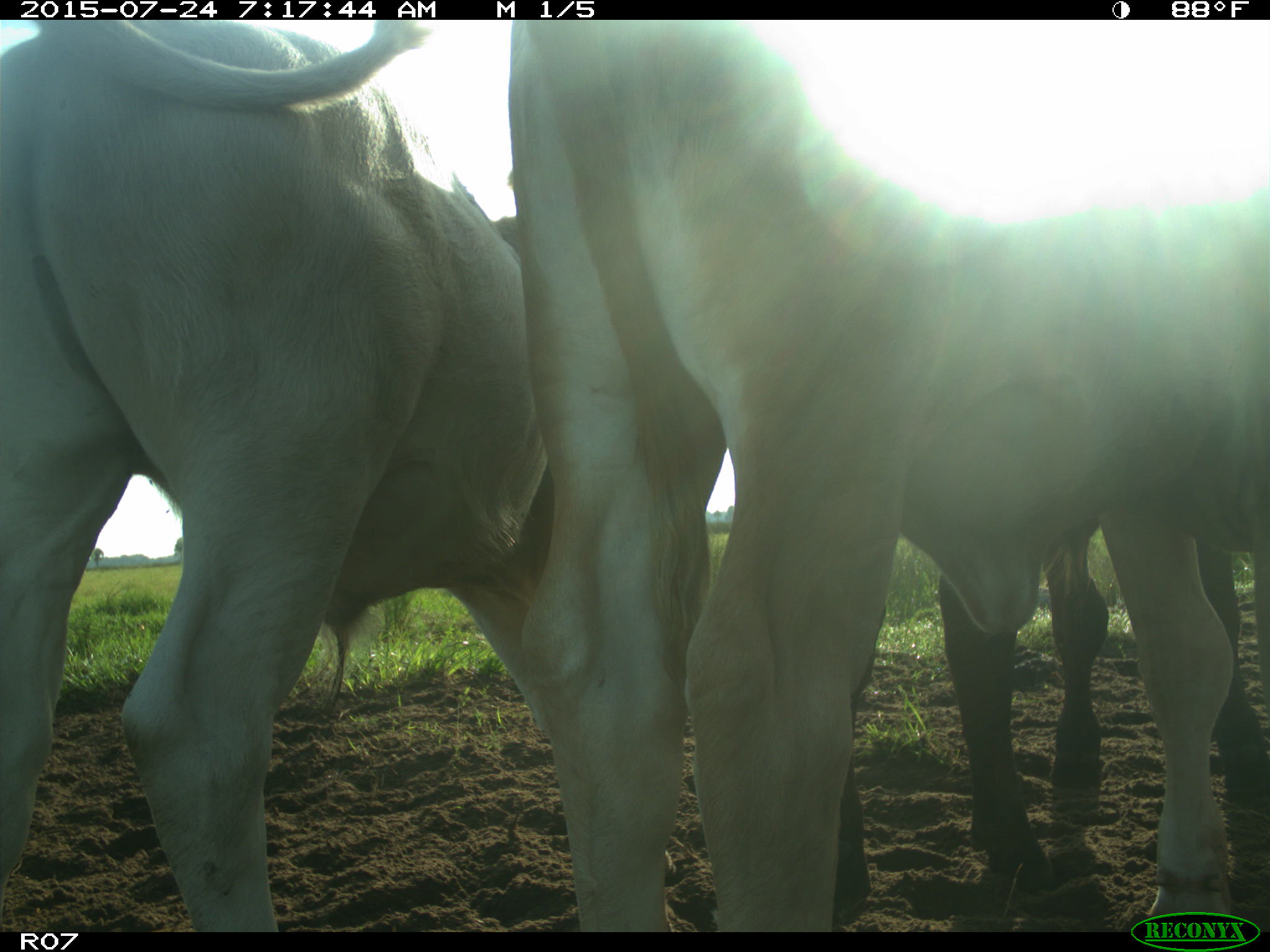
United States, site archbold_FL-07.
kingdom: Animalia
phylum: Chordata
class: Mammalia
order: Artiodactyla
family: Bovidae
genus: Bos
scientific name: Bos taurus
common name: domestic cow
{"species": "Bos taurus (domestic cow)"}